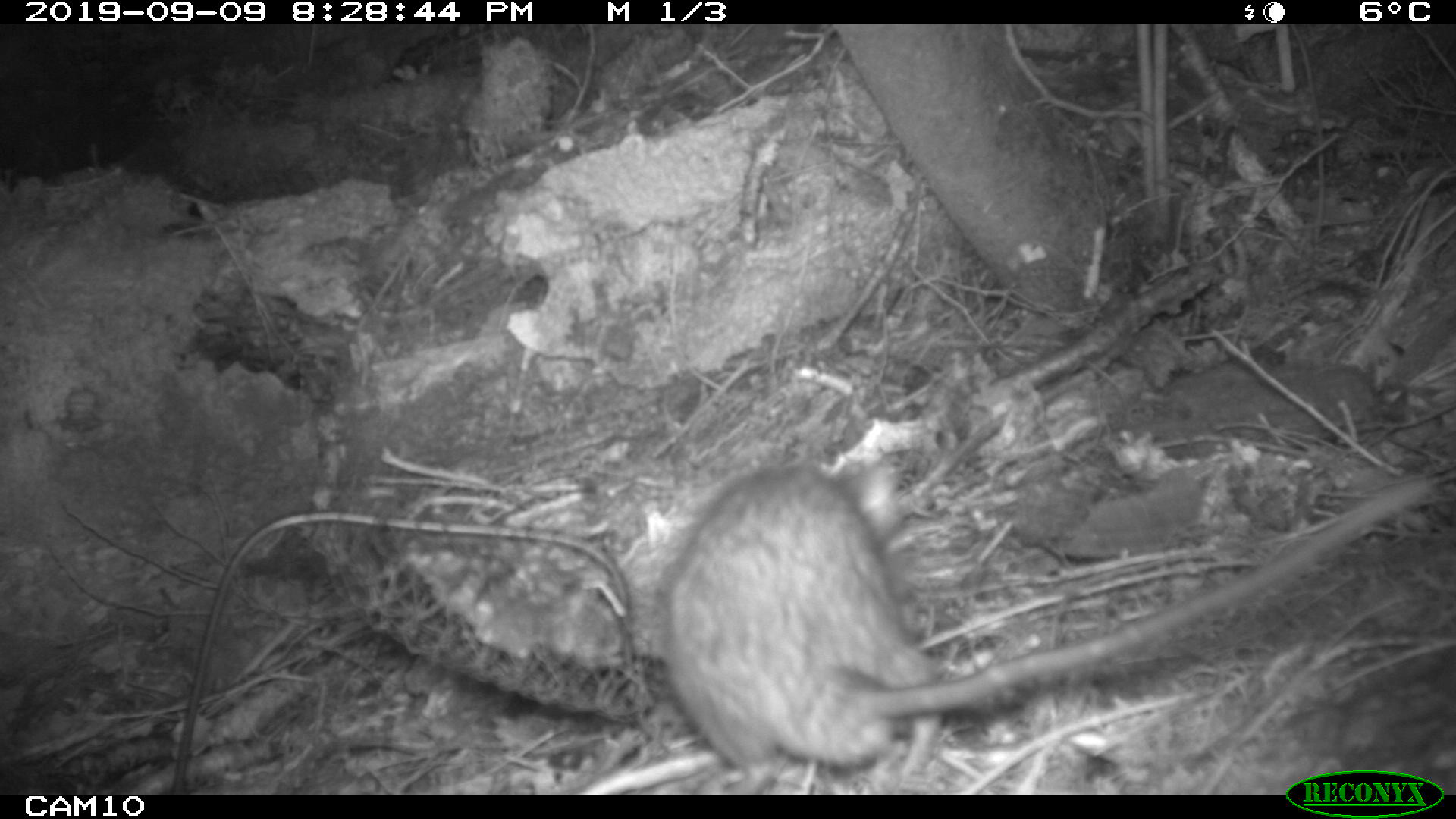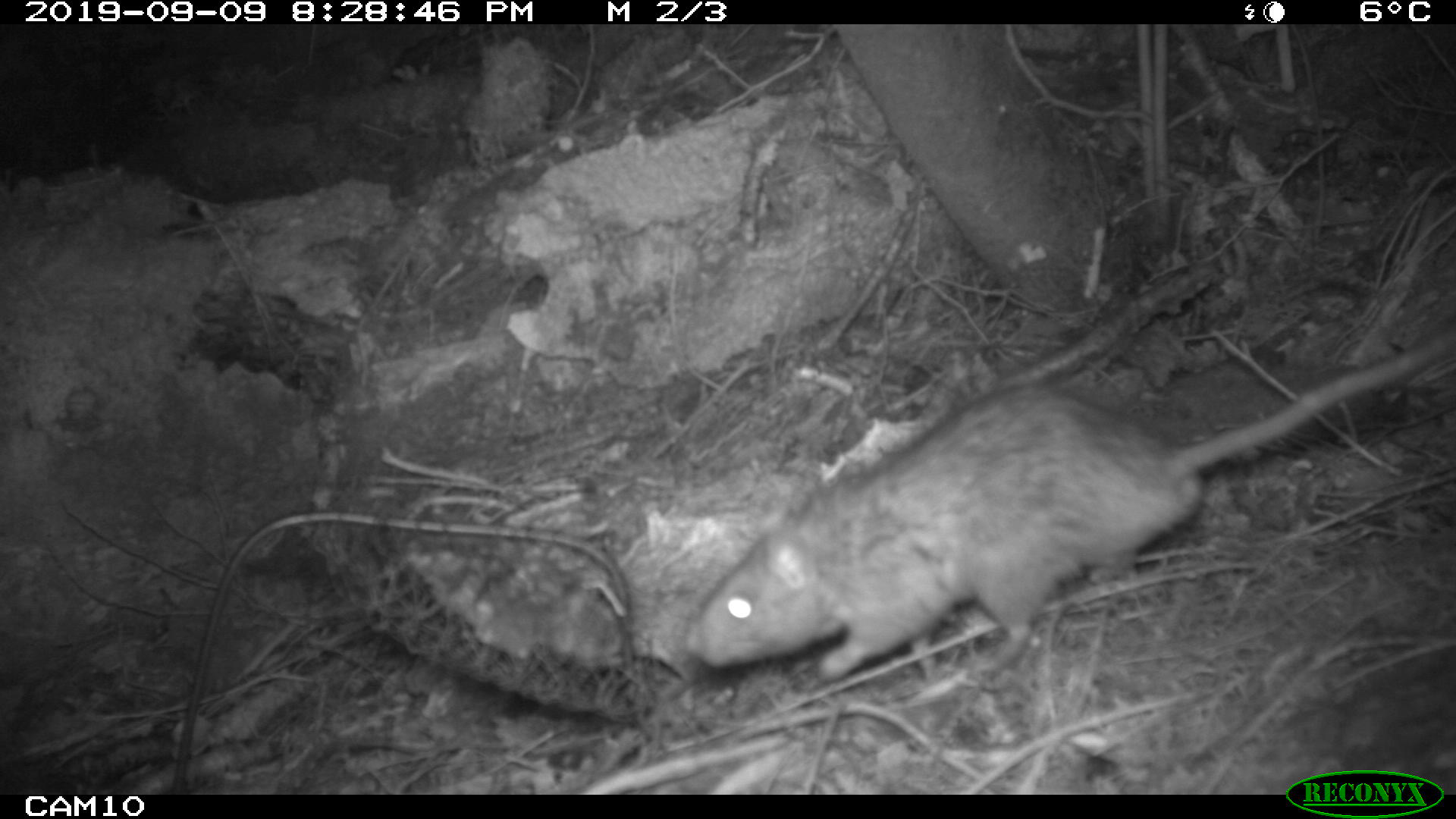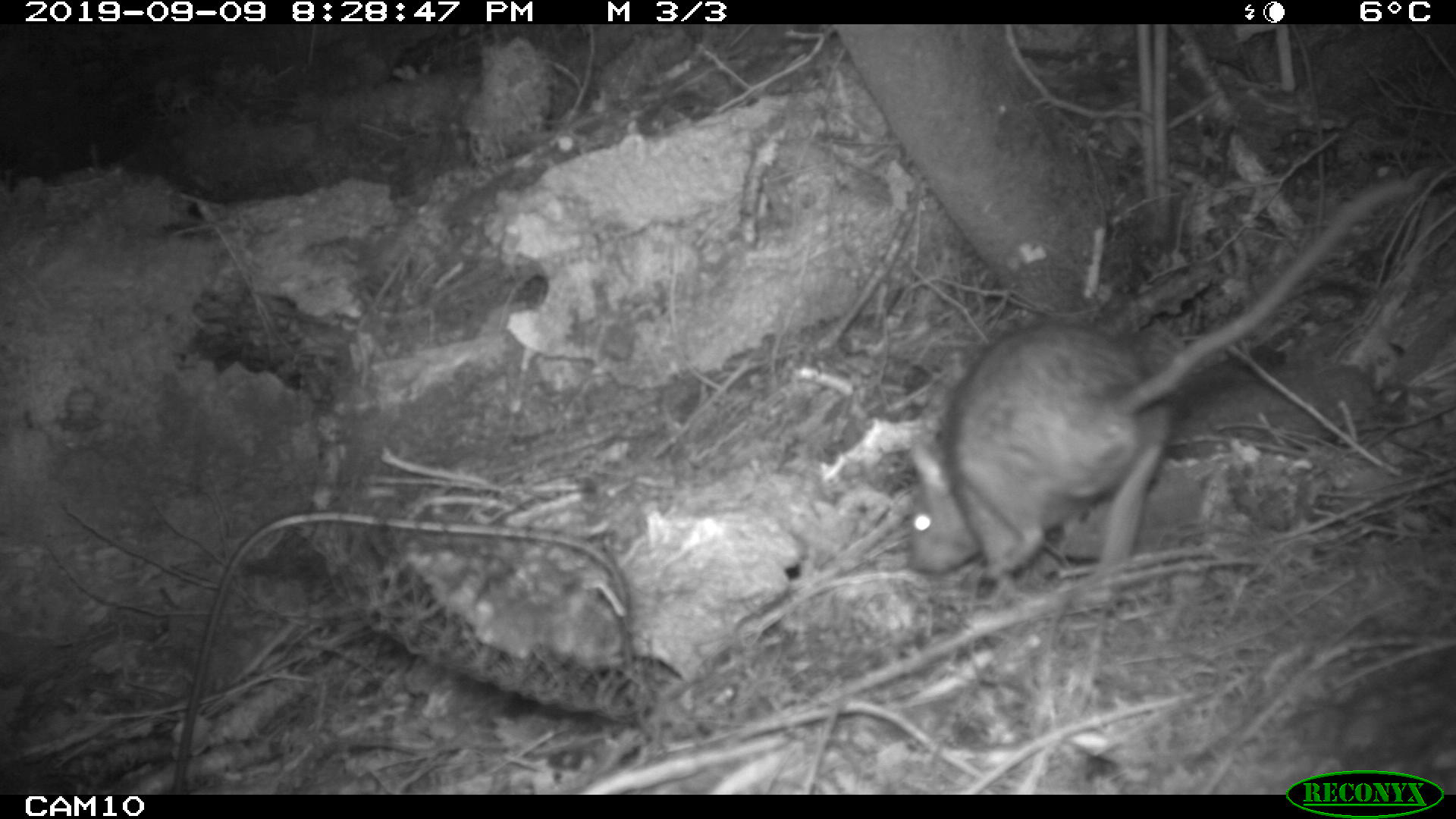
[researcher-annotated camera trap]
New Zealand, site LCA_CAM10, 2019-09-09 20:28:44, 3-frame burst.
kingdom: Animalia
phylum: Chordata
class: Mammalia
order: Rodentia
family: Muridae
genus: Rattus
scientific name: Rattus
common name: rat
Rat (Rattus).